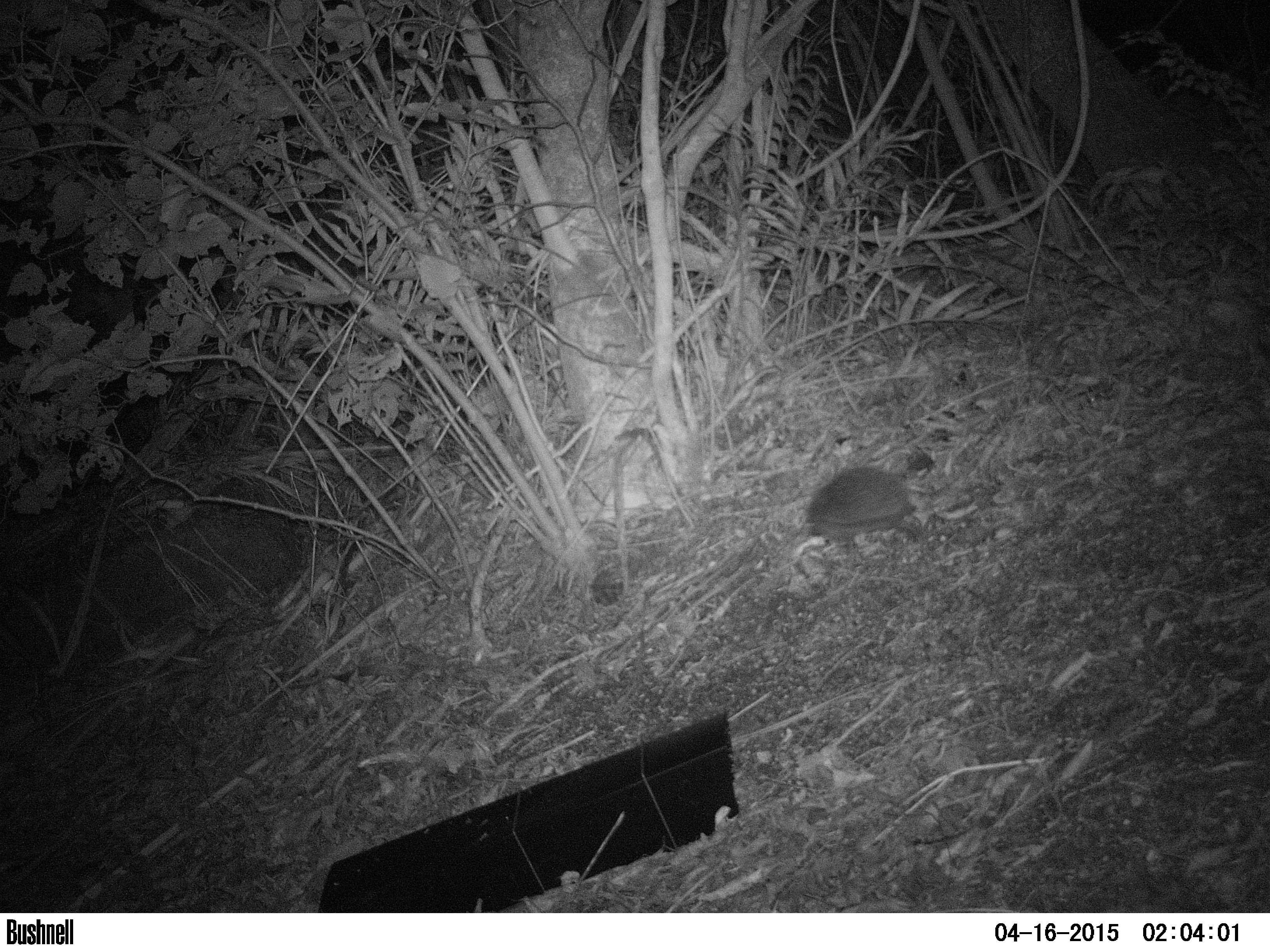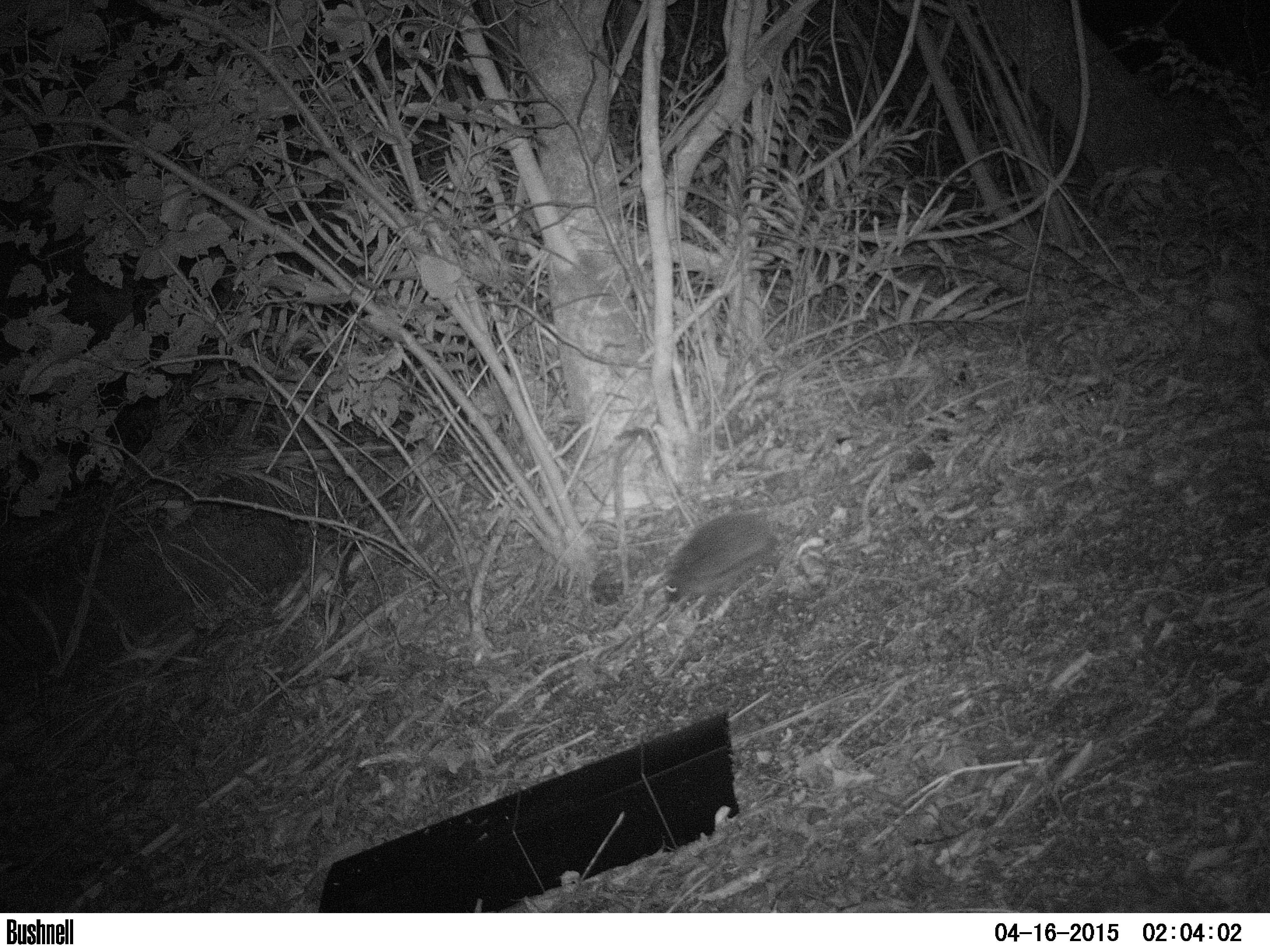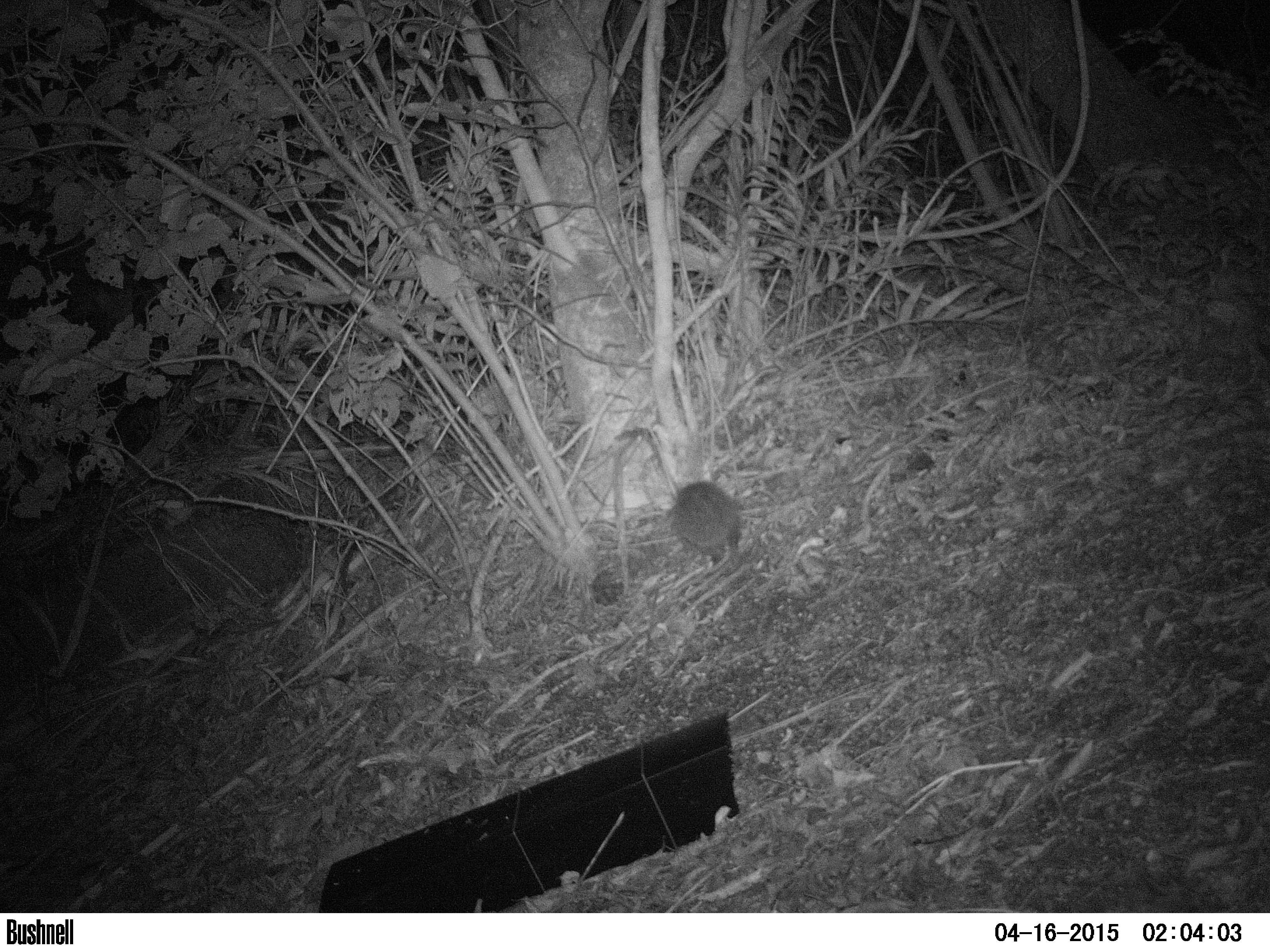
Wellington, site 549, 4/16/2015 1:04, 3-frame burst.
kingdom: Animalia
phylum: Chordata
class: Mammalia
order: Eulipotyphla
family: Erinaceidae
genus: Erinaceus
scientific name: Erinaceus europaeus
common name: hedgehog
Hedgehog (Erinaceus europaeus).